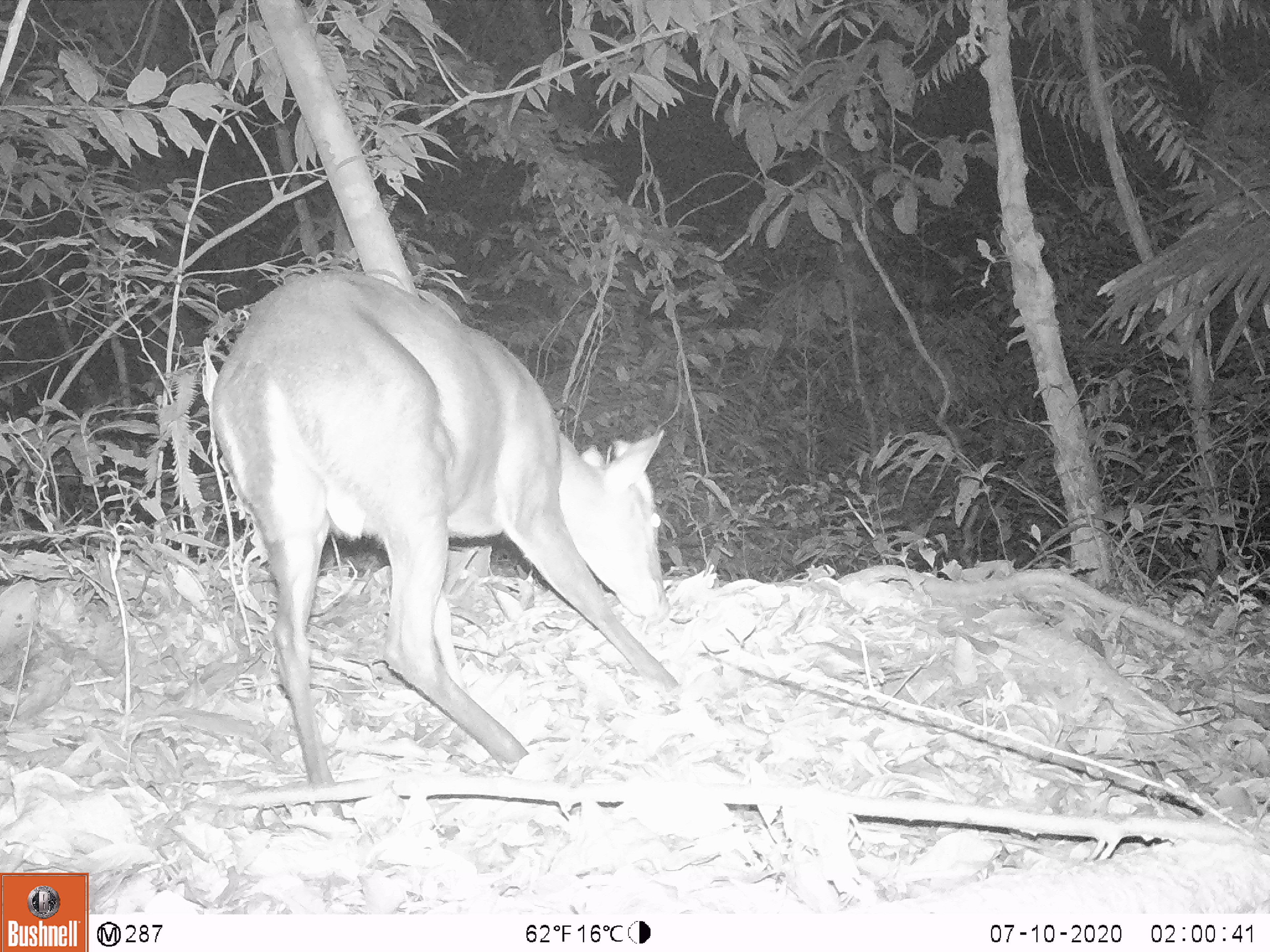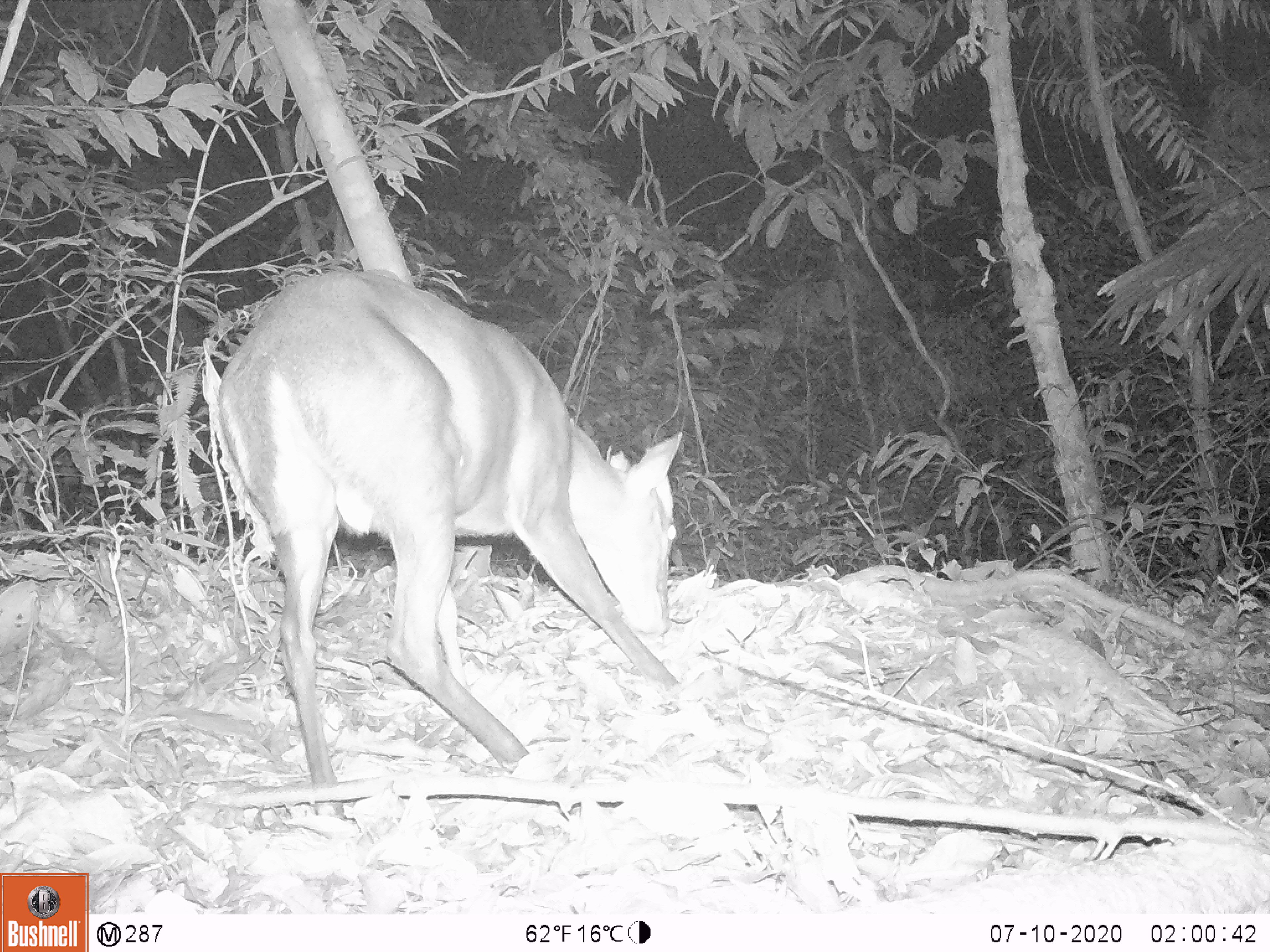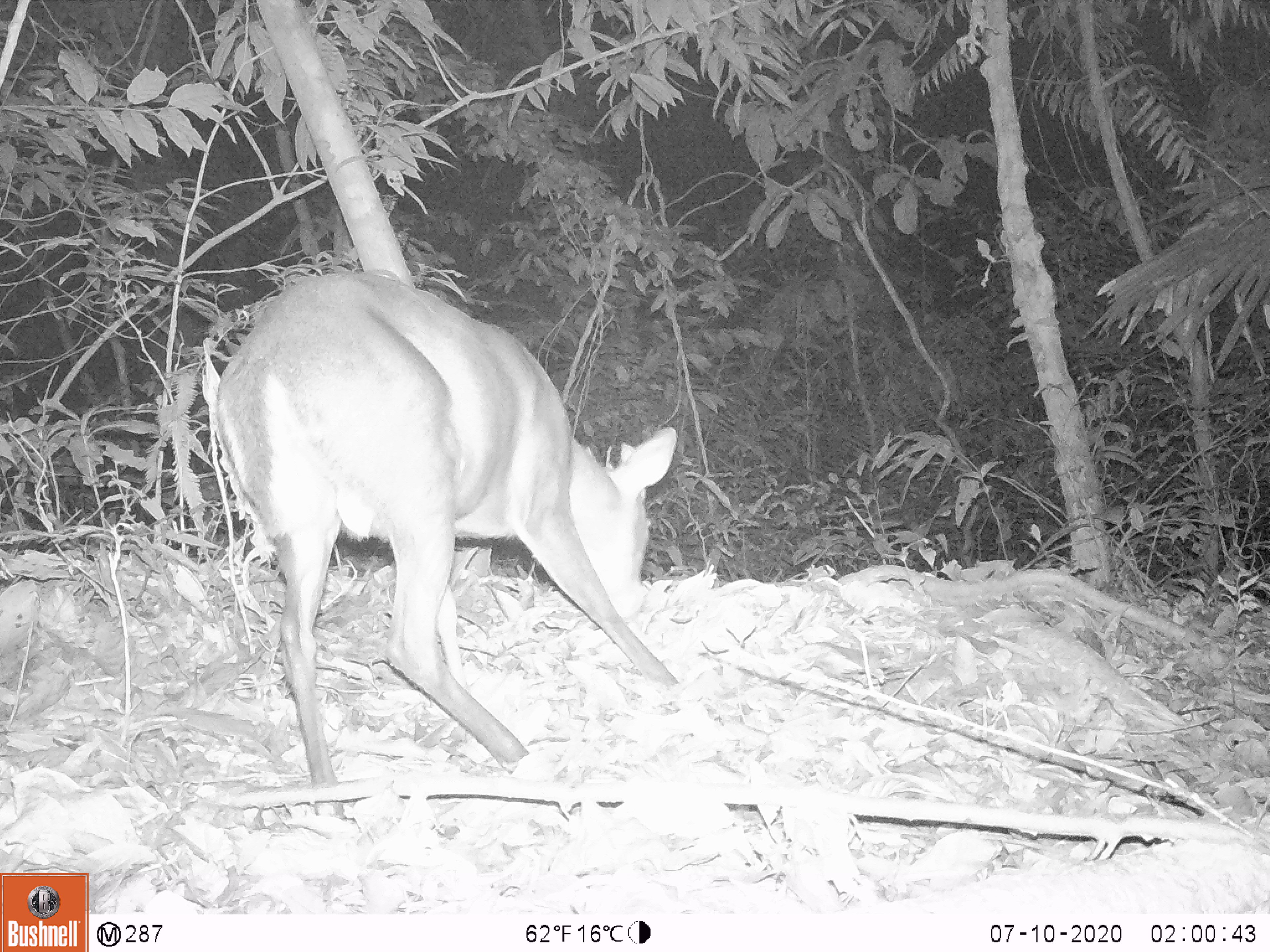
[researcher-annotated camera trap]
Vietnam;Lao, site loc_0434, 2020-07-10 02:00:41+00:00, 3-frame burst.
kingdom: Animalia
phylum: Chordata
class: Mammalia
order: Artiodactyla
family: Cervidae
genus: Muntiacus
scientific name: Muntiacus rooseveltorum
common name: roosevelt's muntjac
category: roosevelts muntjac group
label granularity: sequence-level